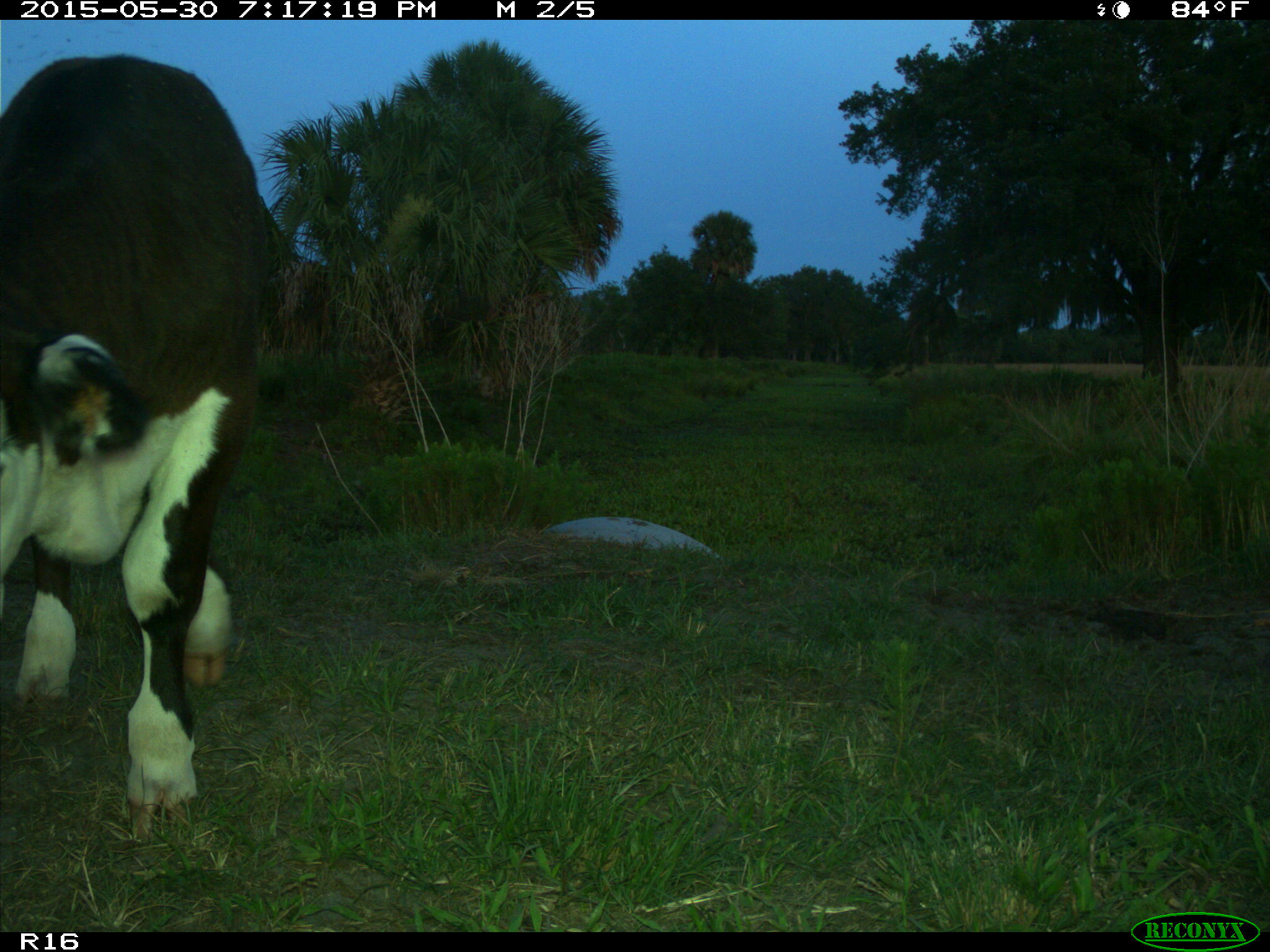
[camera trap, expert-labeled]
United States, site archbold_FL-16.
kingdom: Animalia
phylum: Chordata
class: Mammalia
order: Artiodactyla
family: Bovidae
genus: Bos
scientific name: Bos taurus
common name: domestic cow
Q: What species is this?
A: Bos taurus (domestic cow).